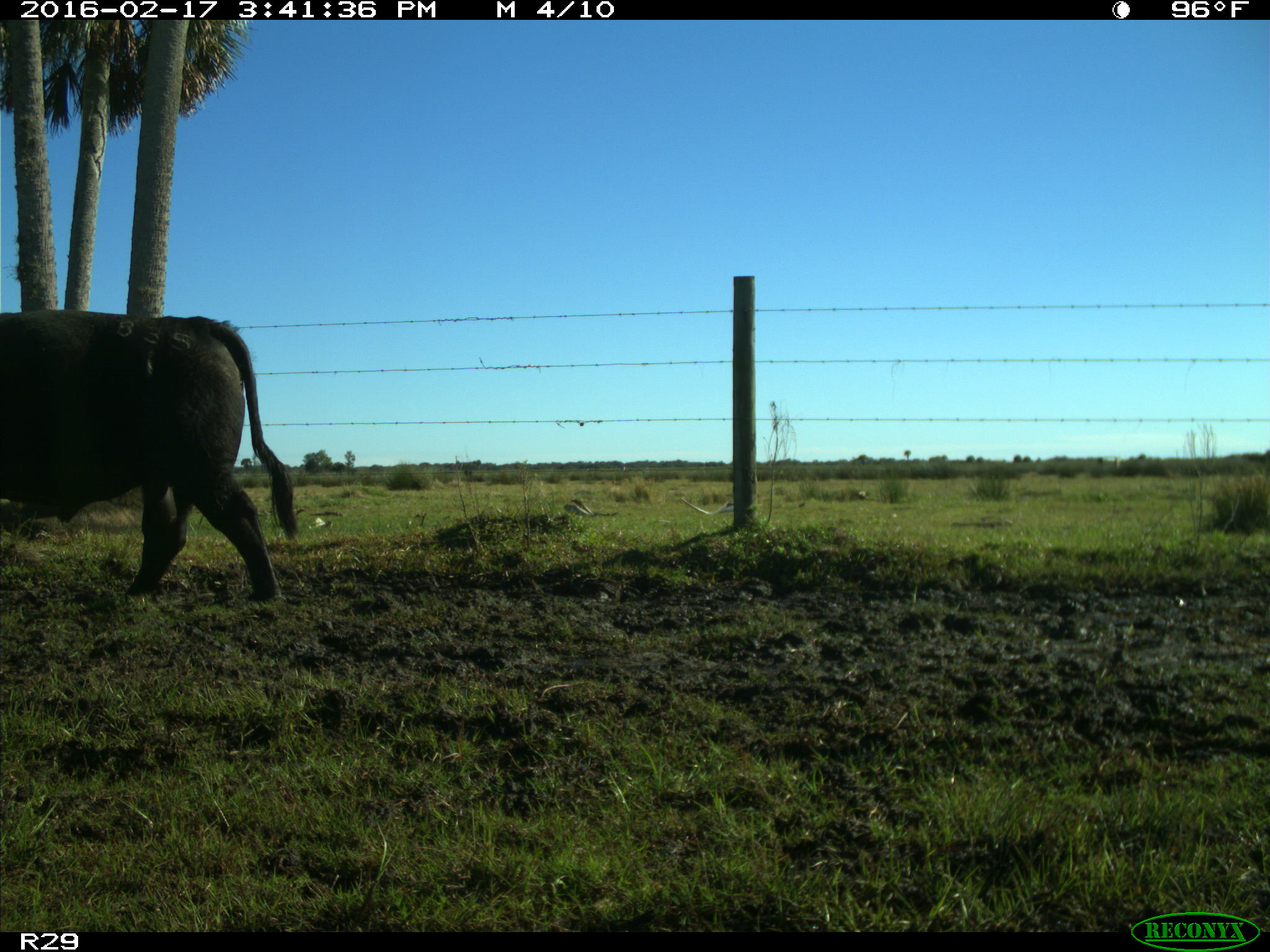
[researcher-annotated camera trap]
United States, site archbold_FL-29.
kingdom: Animalia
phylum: Chordata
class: Mammalia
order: Artiodactyla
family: Bovidae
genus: Bos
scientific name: Bos taurus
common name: domestic cow